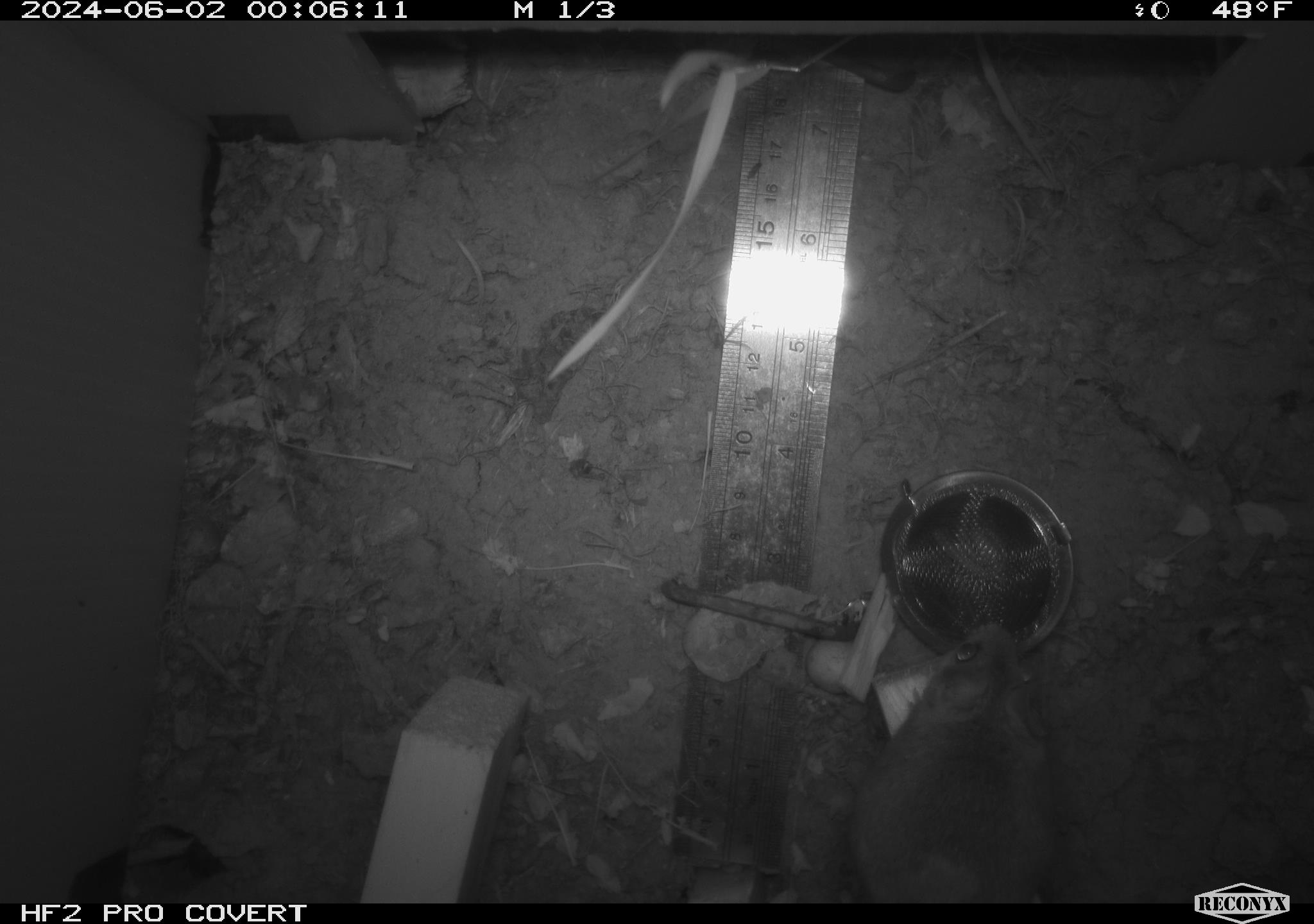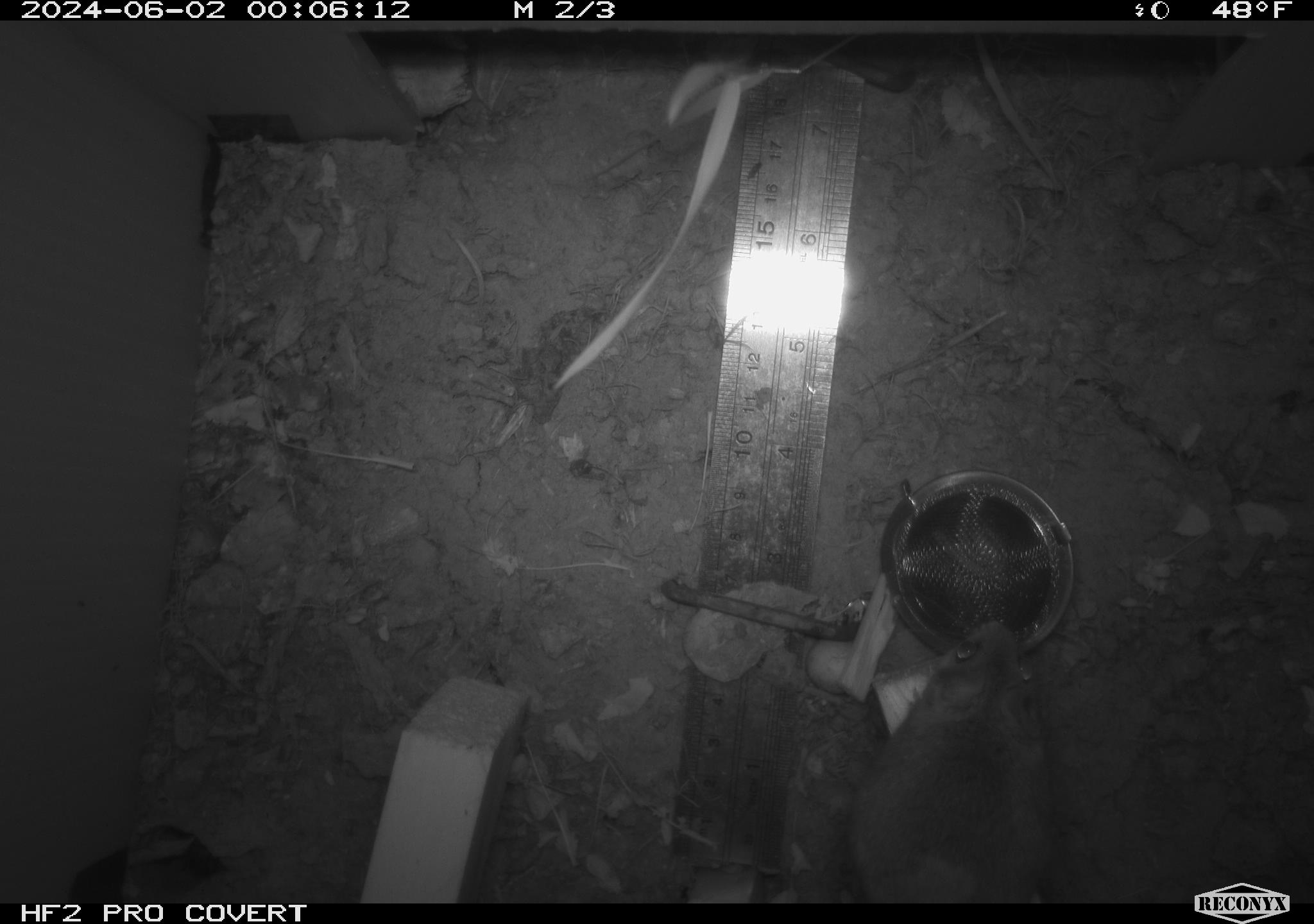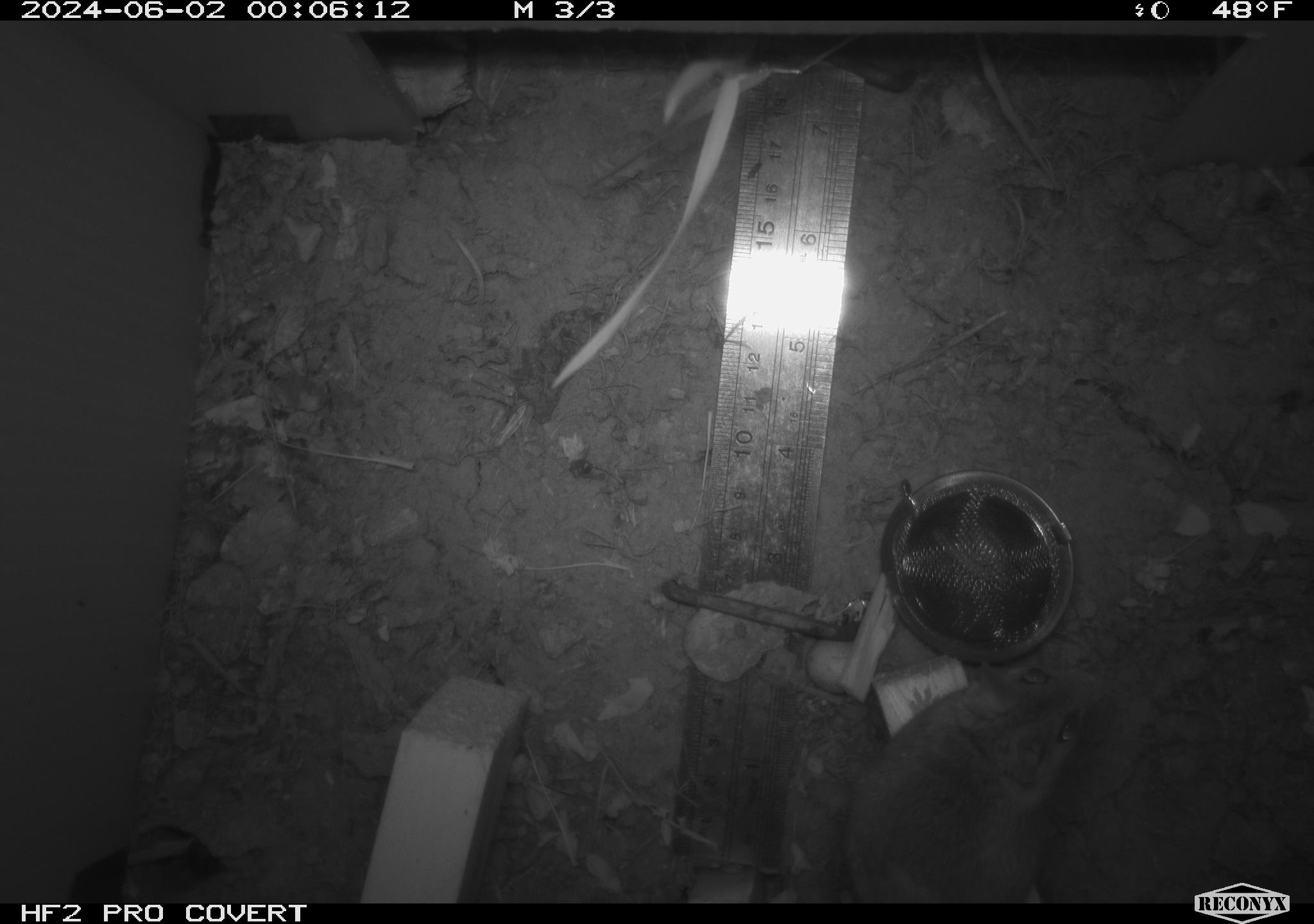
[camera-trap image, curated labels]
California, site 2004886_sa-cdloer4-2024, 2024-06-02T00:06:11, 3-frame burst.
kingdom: Animalia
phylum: Chordata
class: Mammalia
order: Rodentia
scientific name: Rodentia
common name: mouse species